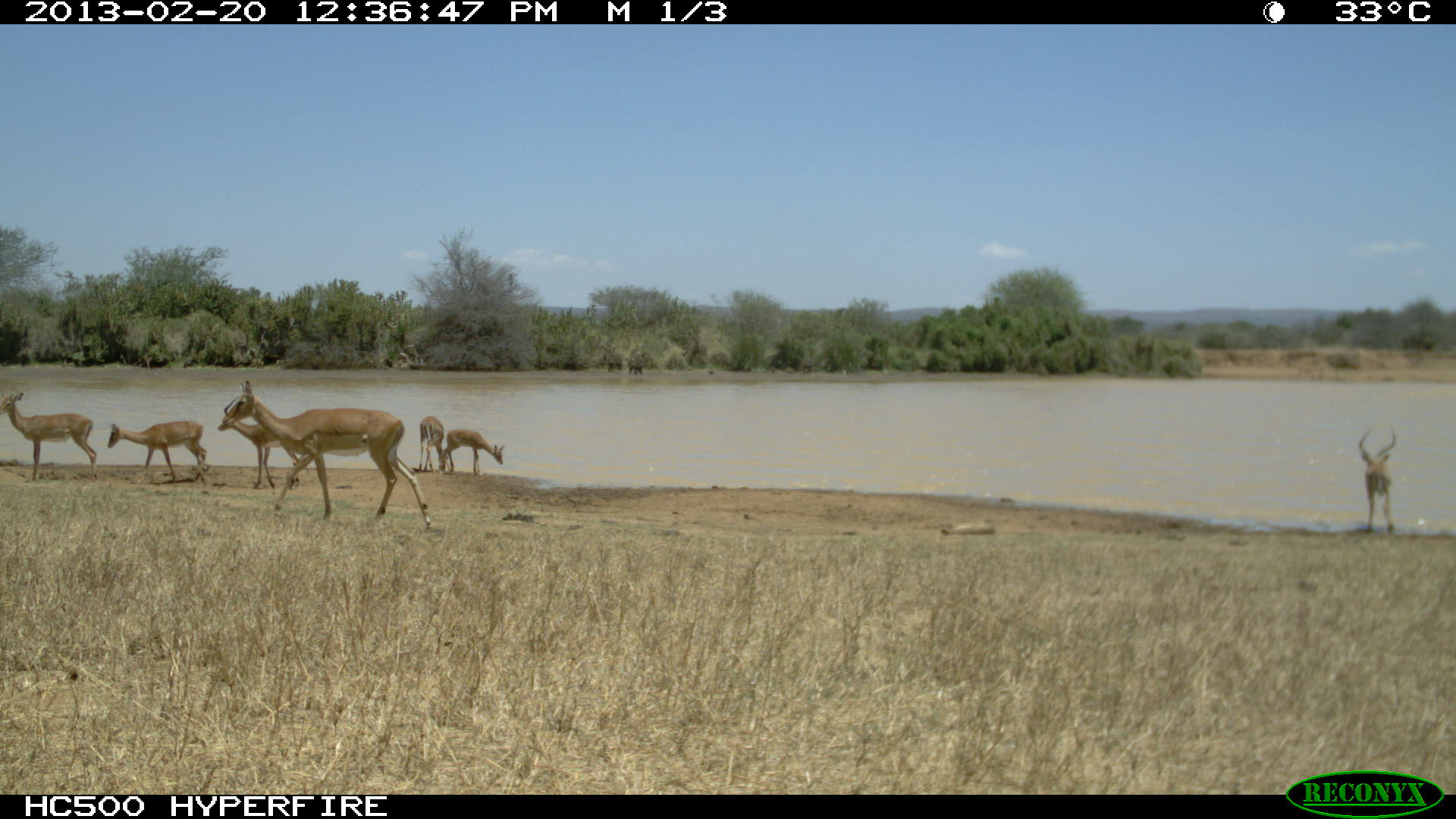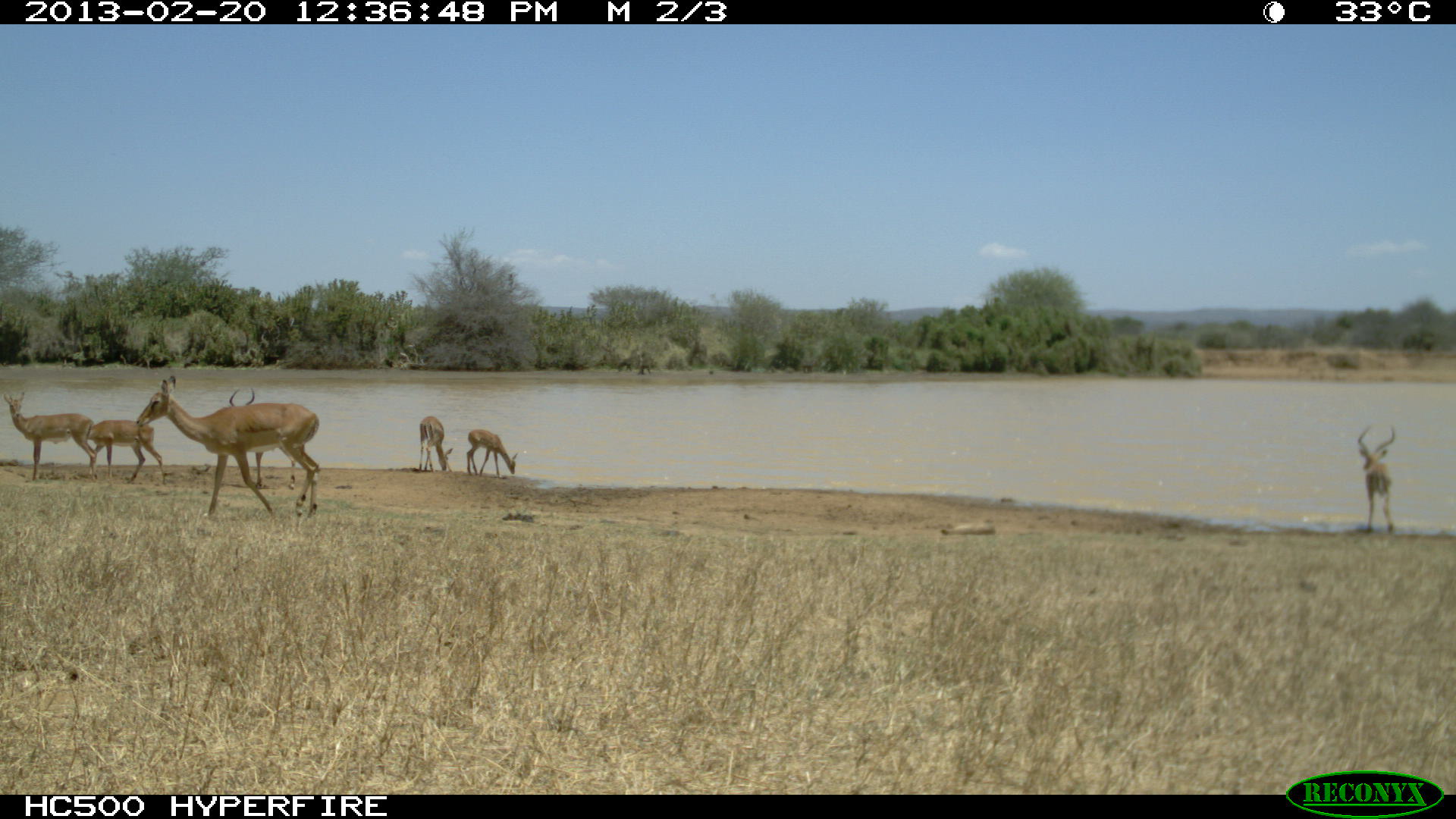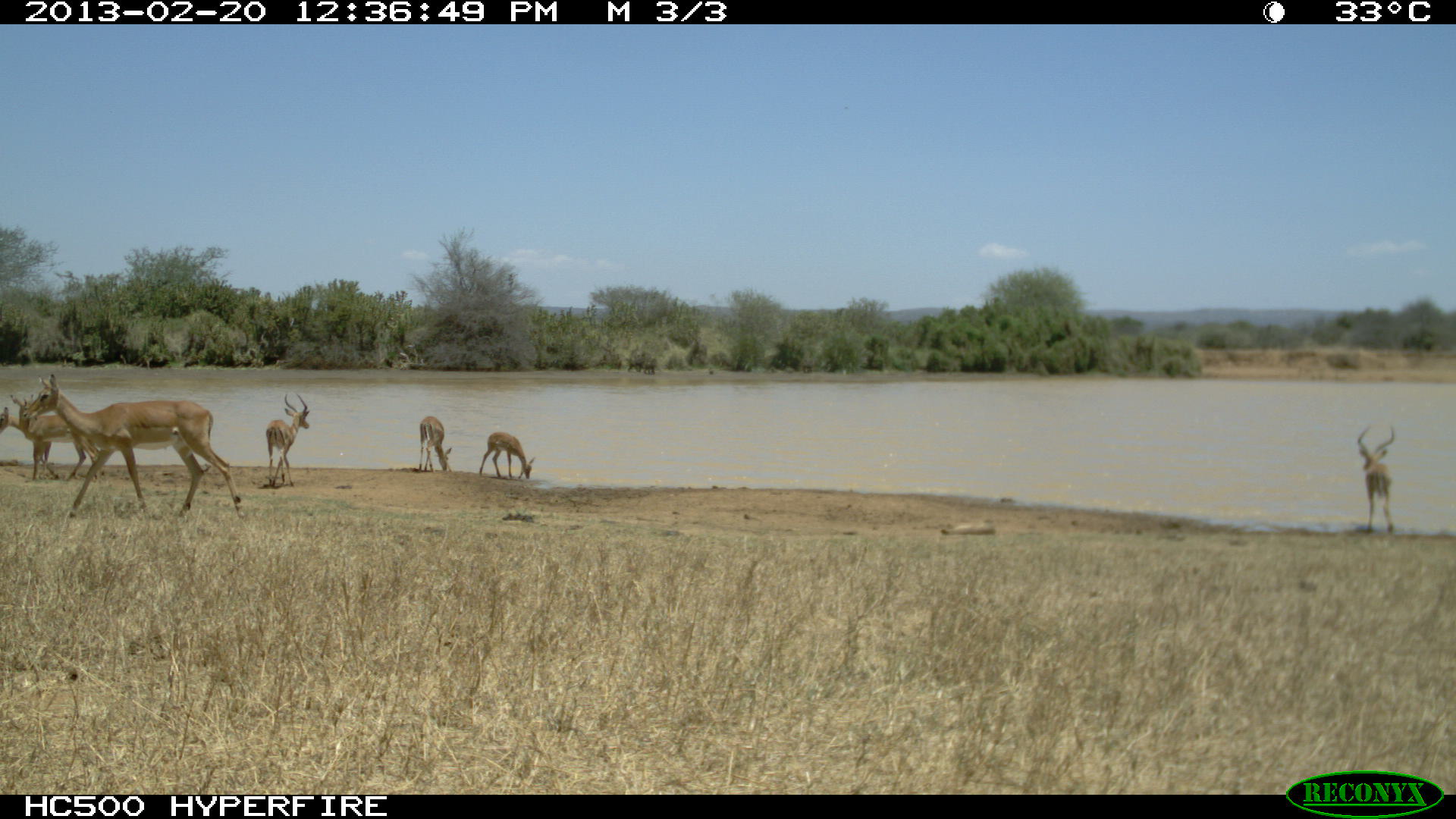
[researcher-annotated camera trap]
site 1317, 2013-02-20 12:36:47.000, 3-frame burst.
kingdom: Animalia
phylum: Chordata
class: Mammalia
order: Artiodactyla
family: Bovidae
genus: Aepyceros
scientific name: Aepyceros melampus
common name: impala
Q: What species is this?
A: Aepyceros melampus (impala).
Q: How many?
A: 6.